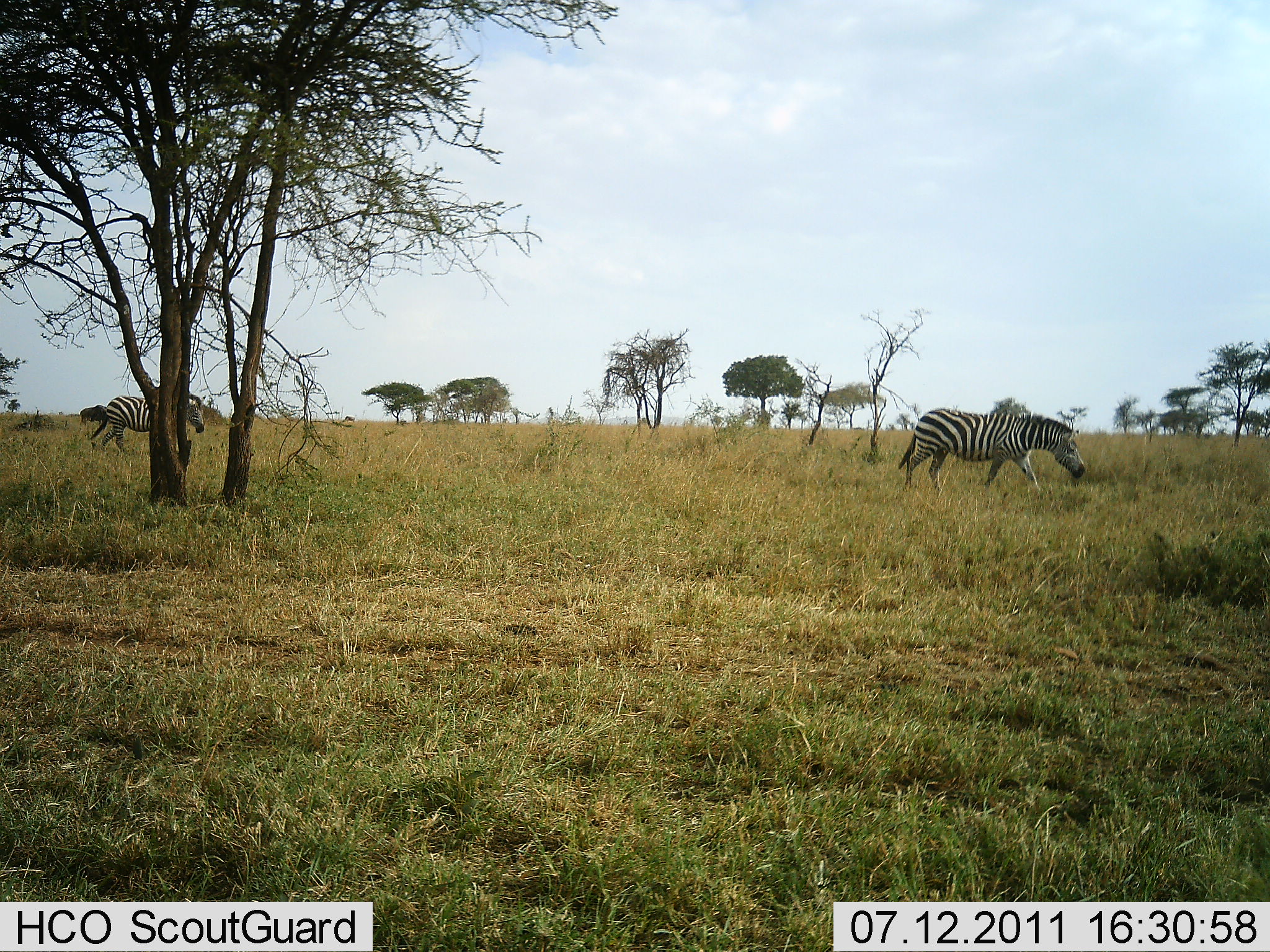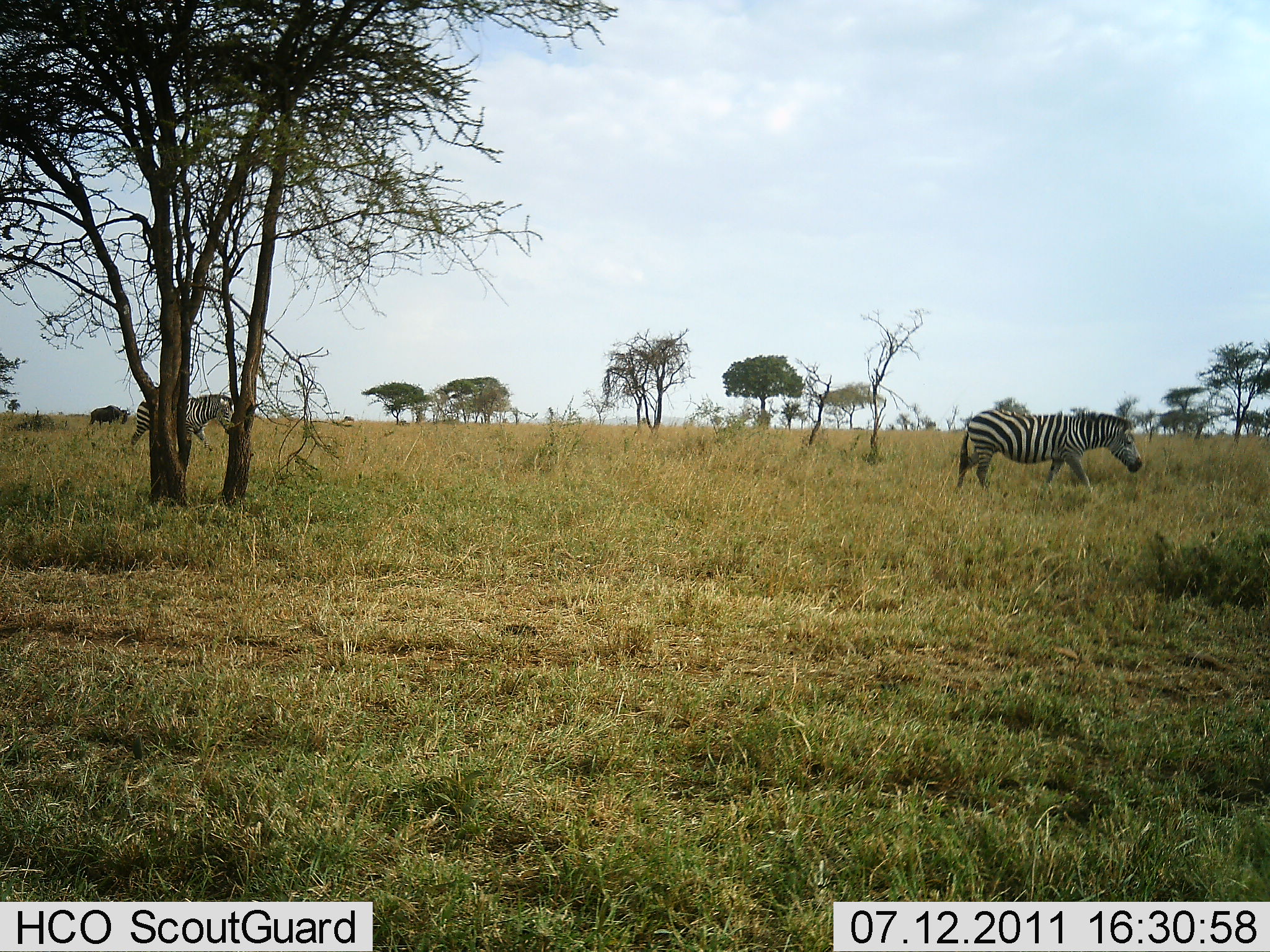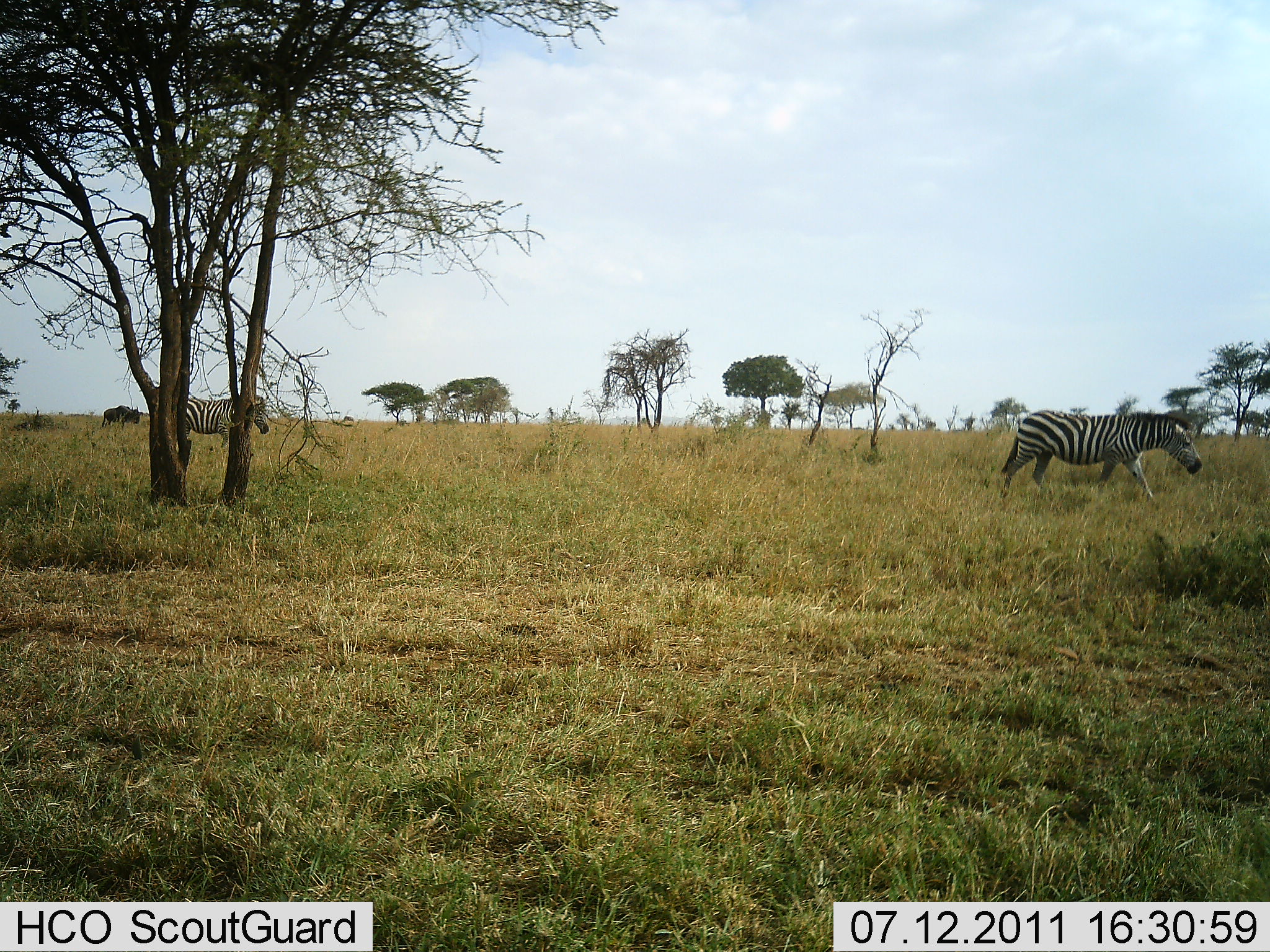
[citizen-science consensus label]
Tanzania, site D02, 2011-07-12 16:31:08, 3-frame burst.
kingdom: Animalia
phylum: Chordata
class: Mammalia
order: Artiodactyla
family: Bovidae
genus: Connochaetes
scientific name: Connochaetes taurinus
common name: blue wildebeest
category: wildebeest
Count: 1.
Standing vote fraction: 9%.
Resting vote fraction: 0%.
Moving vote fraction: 91%.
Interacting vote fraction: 0%.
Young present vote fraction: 0%.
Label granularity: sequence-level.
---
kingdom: Animalia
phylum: Chordata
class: Mammalia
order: Perissodactyla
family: Equidae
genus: Equus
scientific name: Equus quagga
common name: plains zebra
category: zebra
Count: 2.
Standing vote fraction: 4%.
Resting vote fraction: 0%.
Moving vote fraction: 100%.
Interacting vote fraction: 0%.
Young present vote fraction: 0%.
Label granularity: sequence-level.